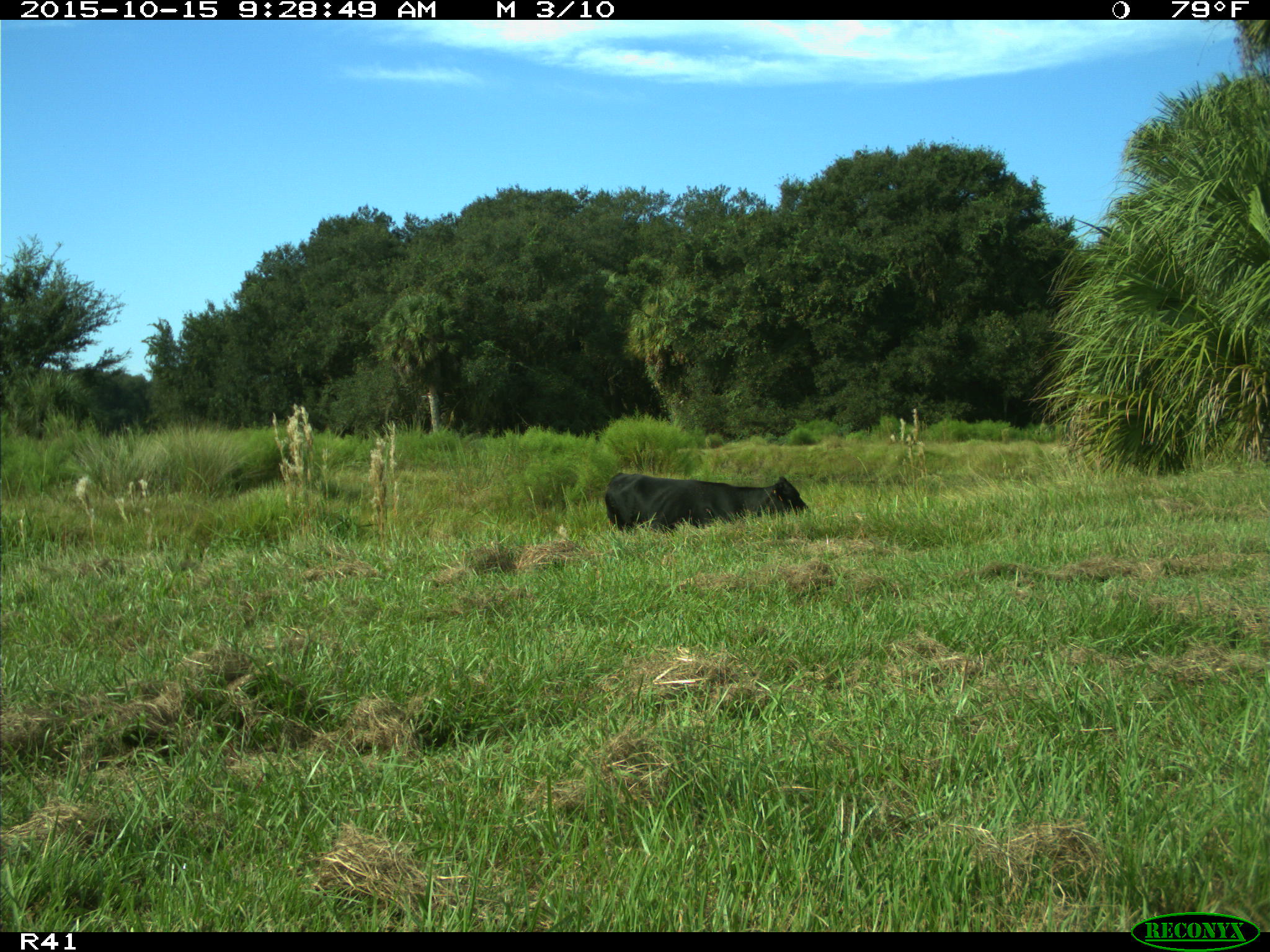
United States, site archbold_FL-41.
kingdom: Animalia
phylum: Chordata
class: Mammalia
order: Artiodactyla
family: Bovidae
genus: Bos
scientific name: Bos taurus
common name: domestic cow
Bos taurus (domestic cow).